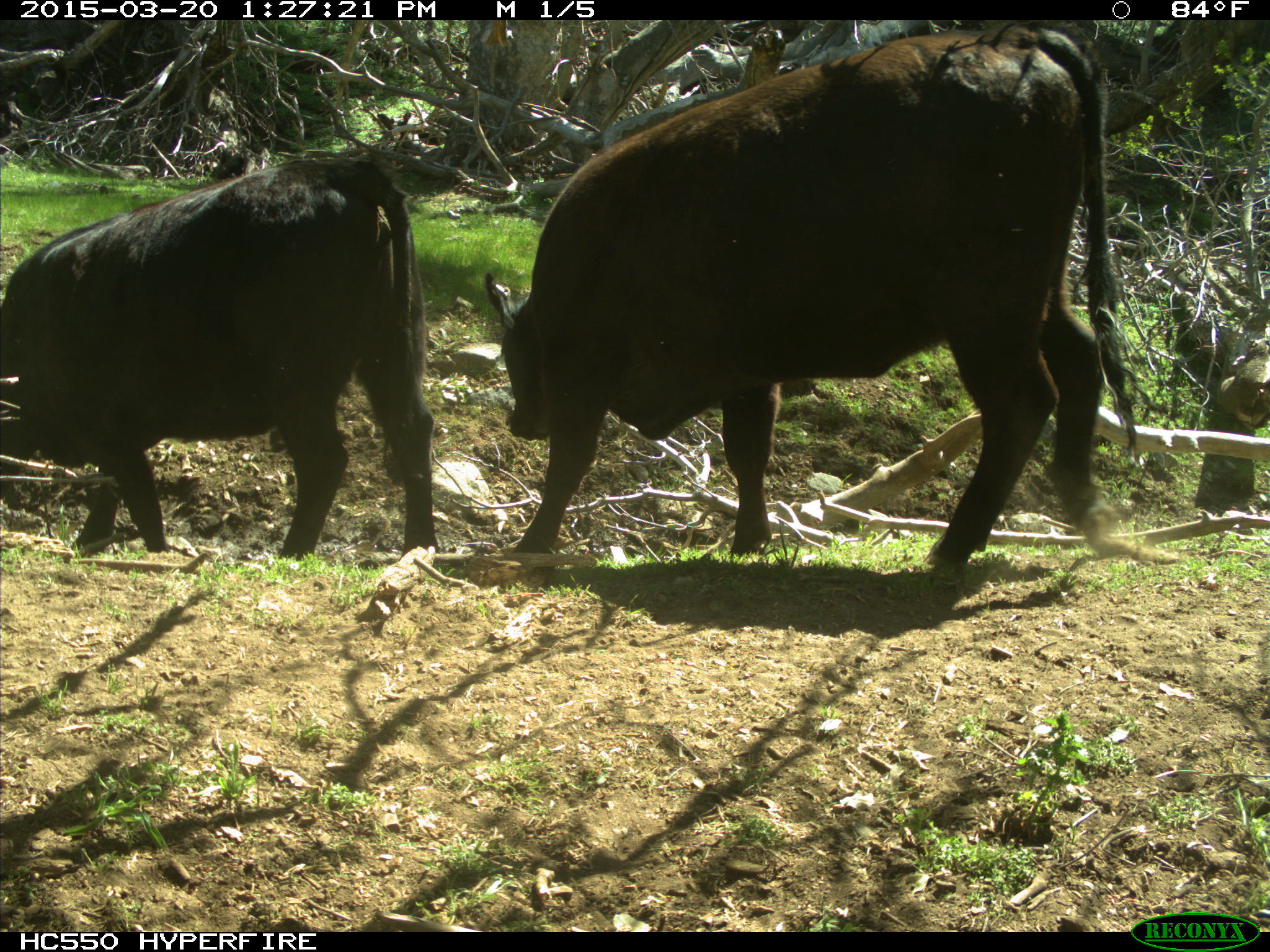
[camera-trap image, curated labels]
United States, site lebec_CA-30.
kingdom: Animalia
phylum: Chordata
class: Mammalia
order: Artiodactyla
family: Bovidae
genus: Bos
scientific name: Bos taurus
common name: domestic cow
Bos taurus (domestic cow).